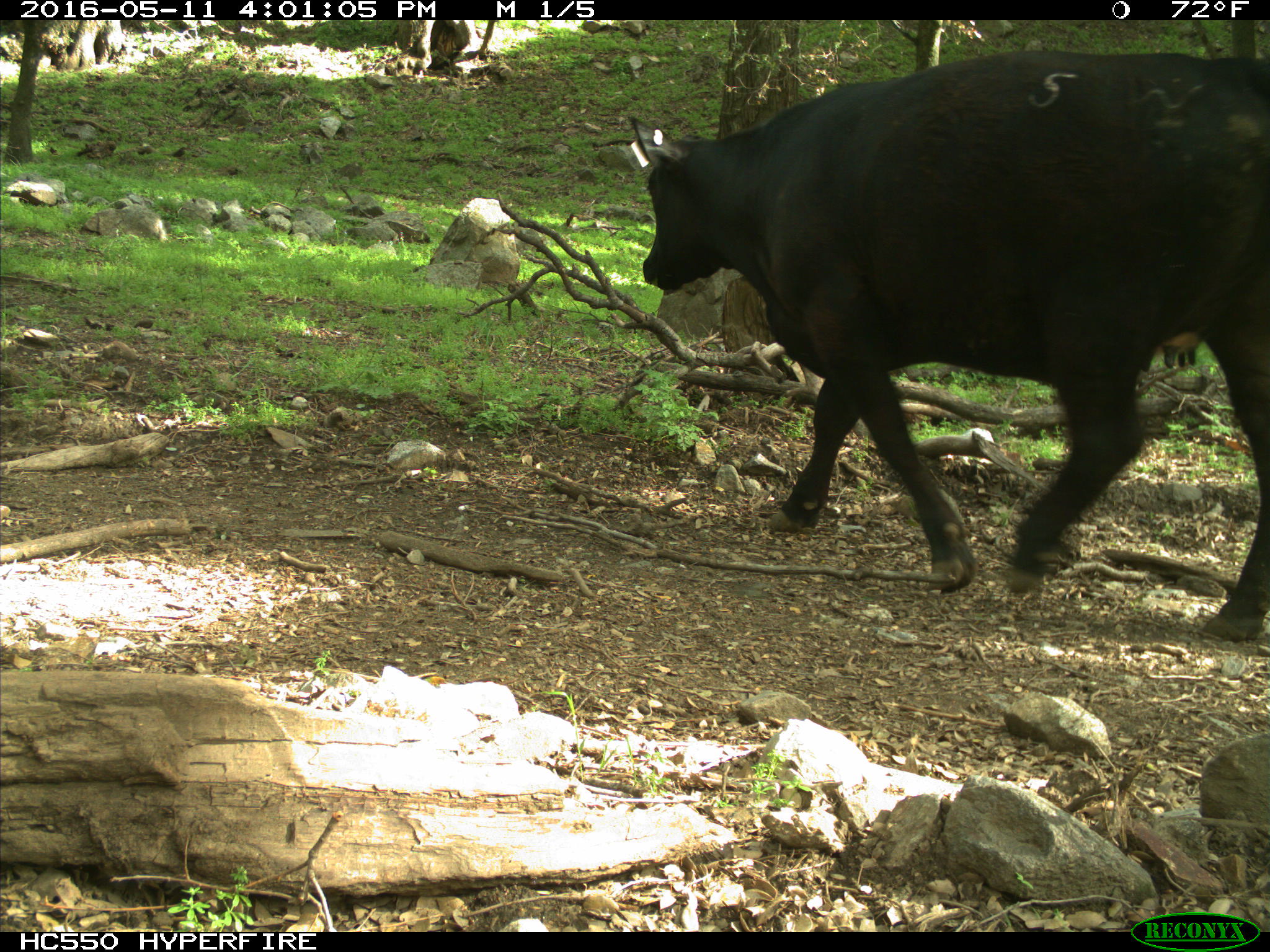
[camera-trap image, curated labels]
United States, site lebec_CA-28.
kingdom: Animalia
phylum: Chordata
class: Mammalia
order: Artiodactyla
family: Bovidae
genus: Bos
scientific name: Bos taurus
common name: domestic cow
Bos taurus (domestic cow).